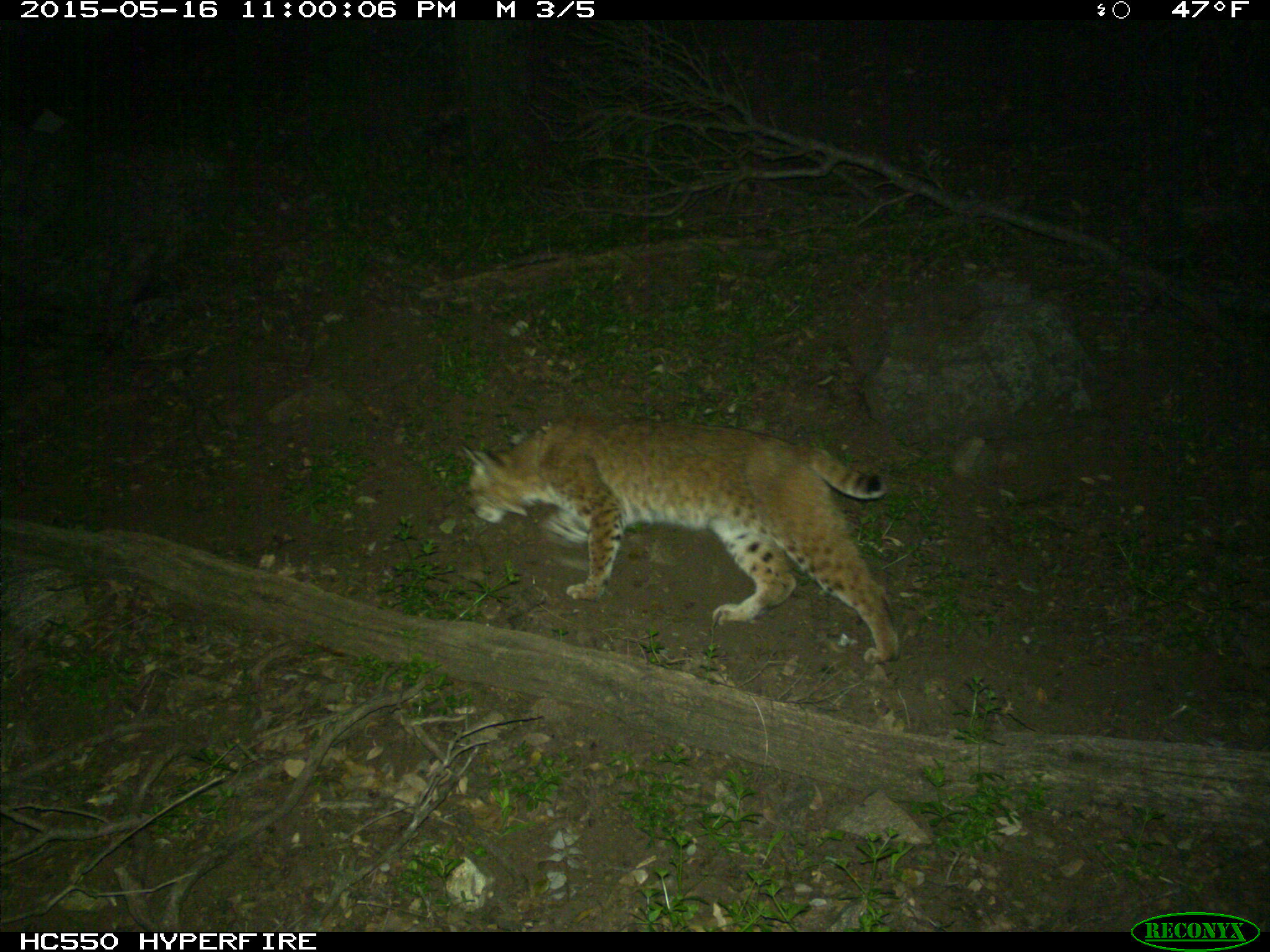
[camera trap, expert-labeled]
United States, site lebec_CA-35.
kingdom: Animalia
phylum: Chordata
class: Mammalia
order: Carnivora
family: Felidae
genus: Lynx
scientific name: Lynx rufus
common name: bobcat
Lynx rufus (bobcat).